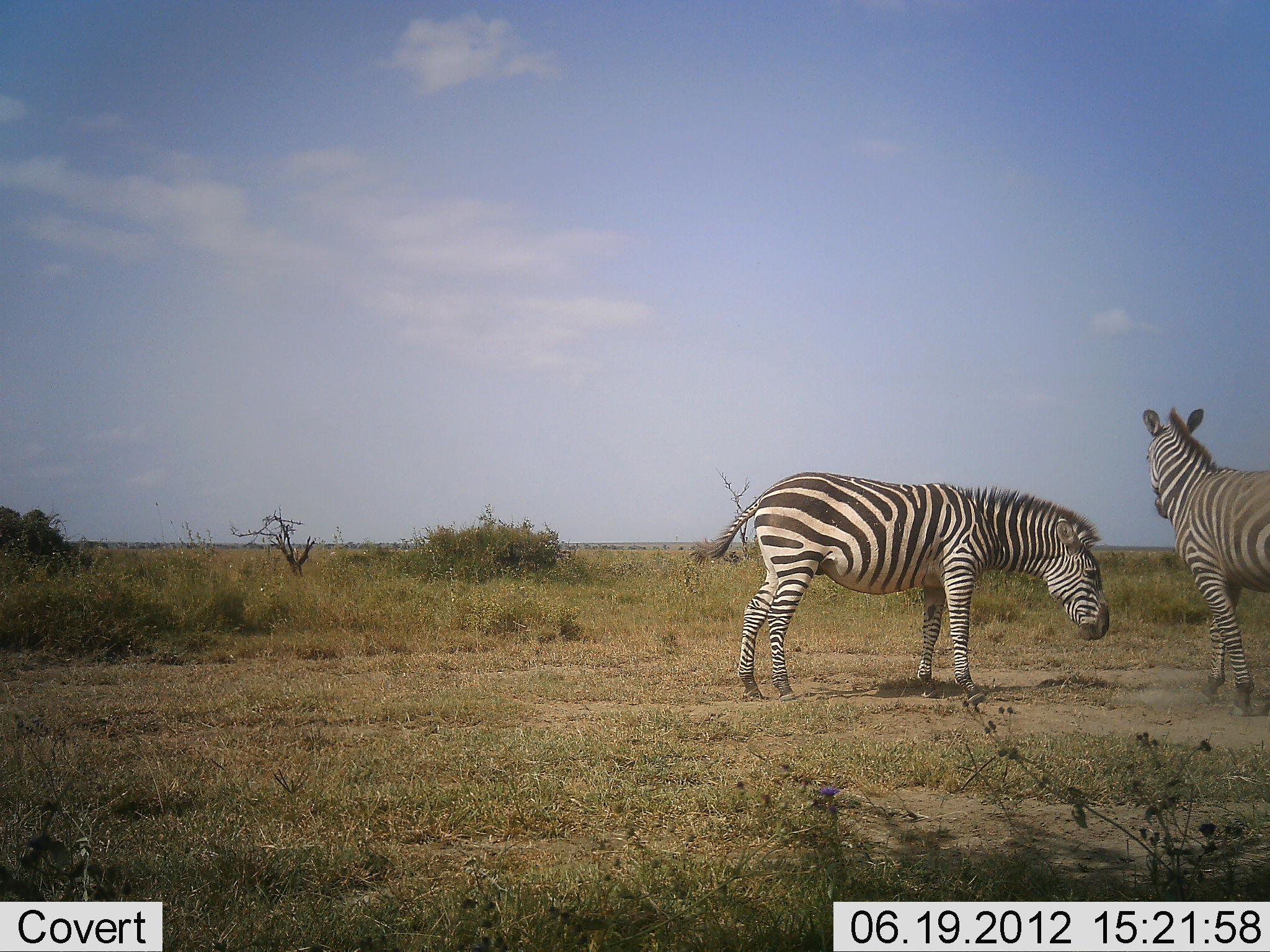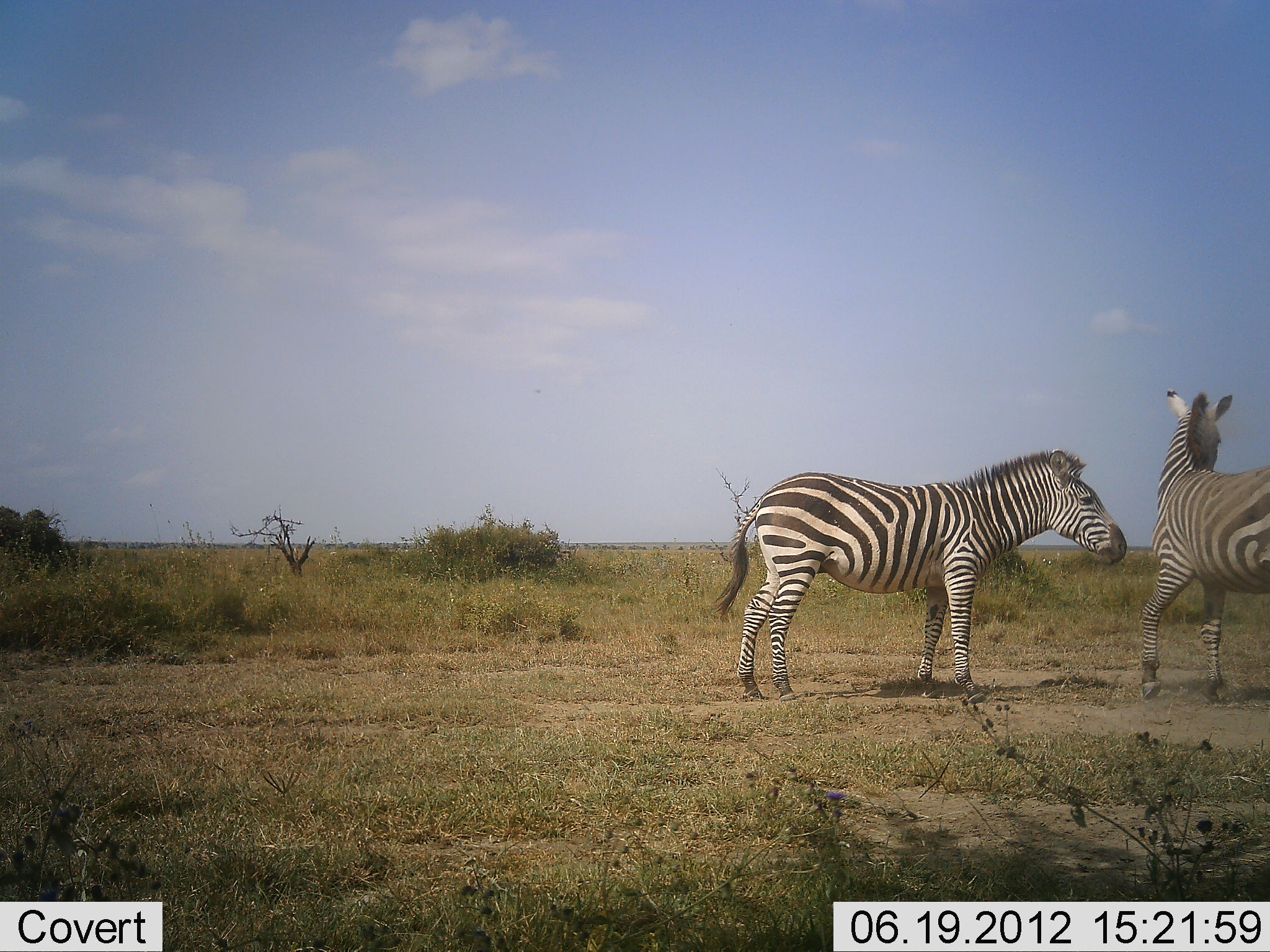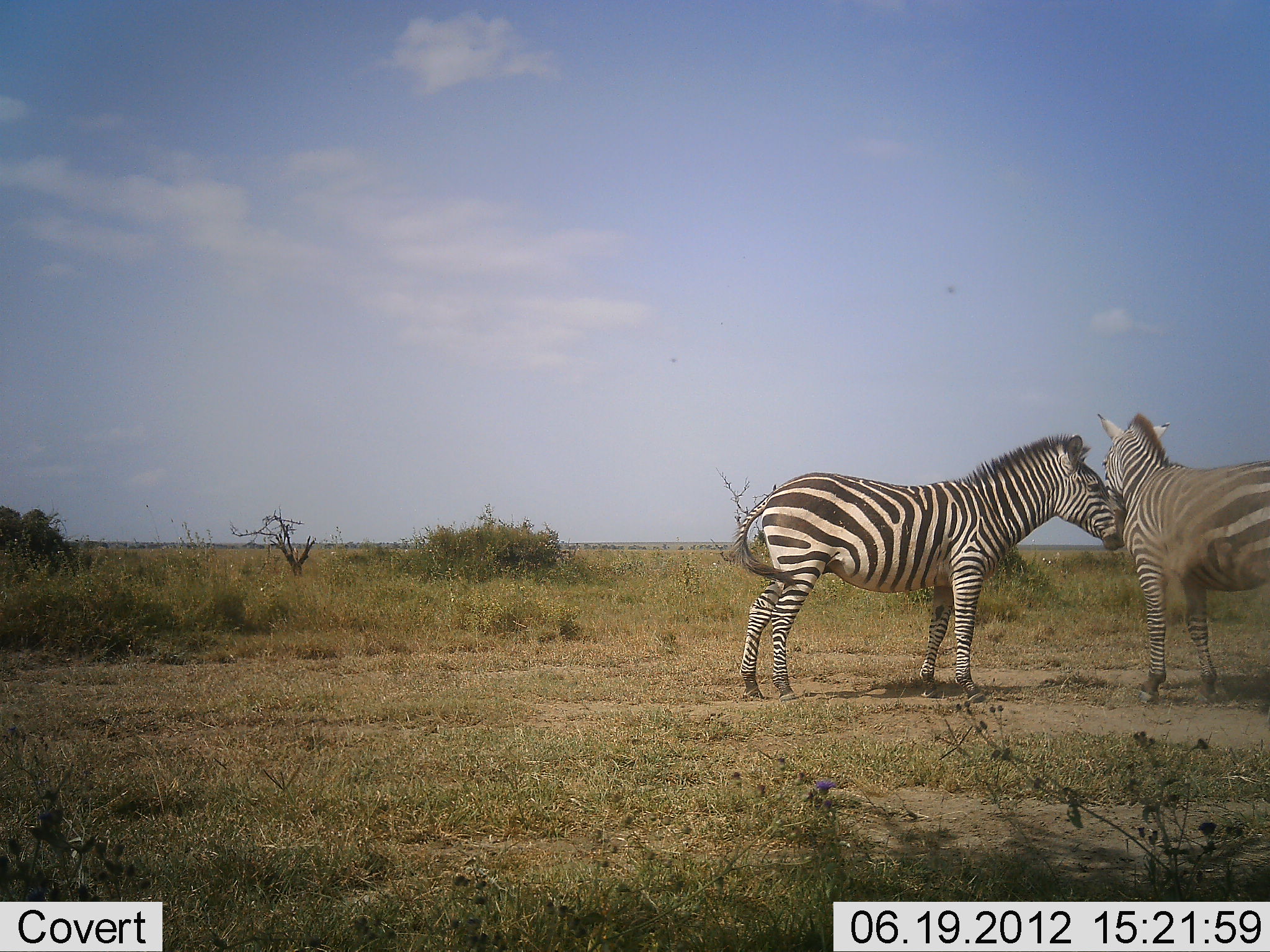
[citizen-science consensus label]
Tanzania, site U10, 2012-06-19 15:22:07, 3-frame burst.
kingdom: Animalia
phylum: Chordata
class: Mammalia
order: Perissodactyla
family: Equidae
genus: Equus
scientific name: Equus quagga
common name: plains zebra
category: zebra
Zebra (plains zebra) (Equus quagga), count 2. Behavior (volunteer vote fractions): standing 50%, resting 0%, moving 40%, interacting 40%. Young present (vote fraction): 0%. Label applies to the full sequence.